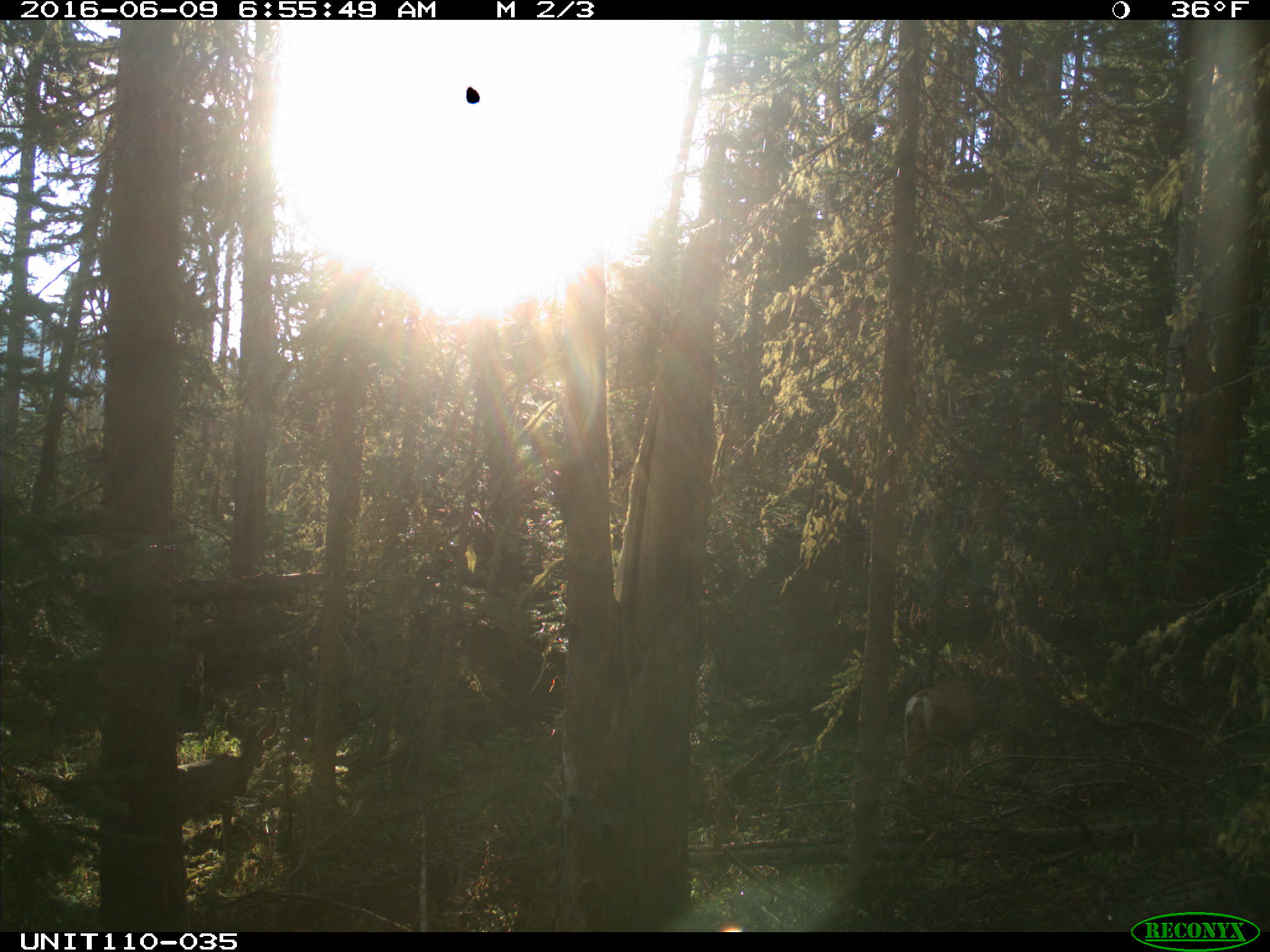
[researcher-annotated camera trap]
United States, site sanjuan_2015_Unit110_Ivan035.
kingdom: Animalia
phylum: Chordata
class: Mammalia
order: Artiodactyla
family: Cervidae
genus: Odocoileus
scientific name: Odocoileus hemionus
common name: mule deer